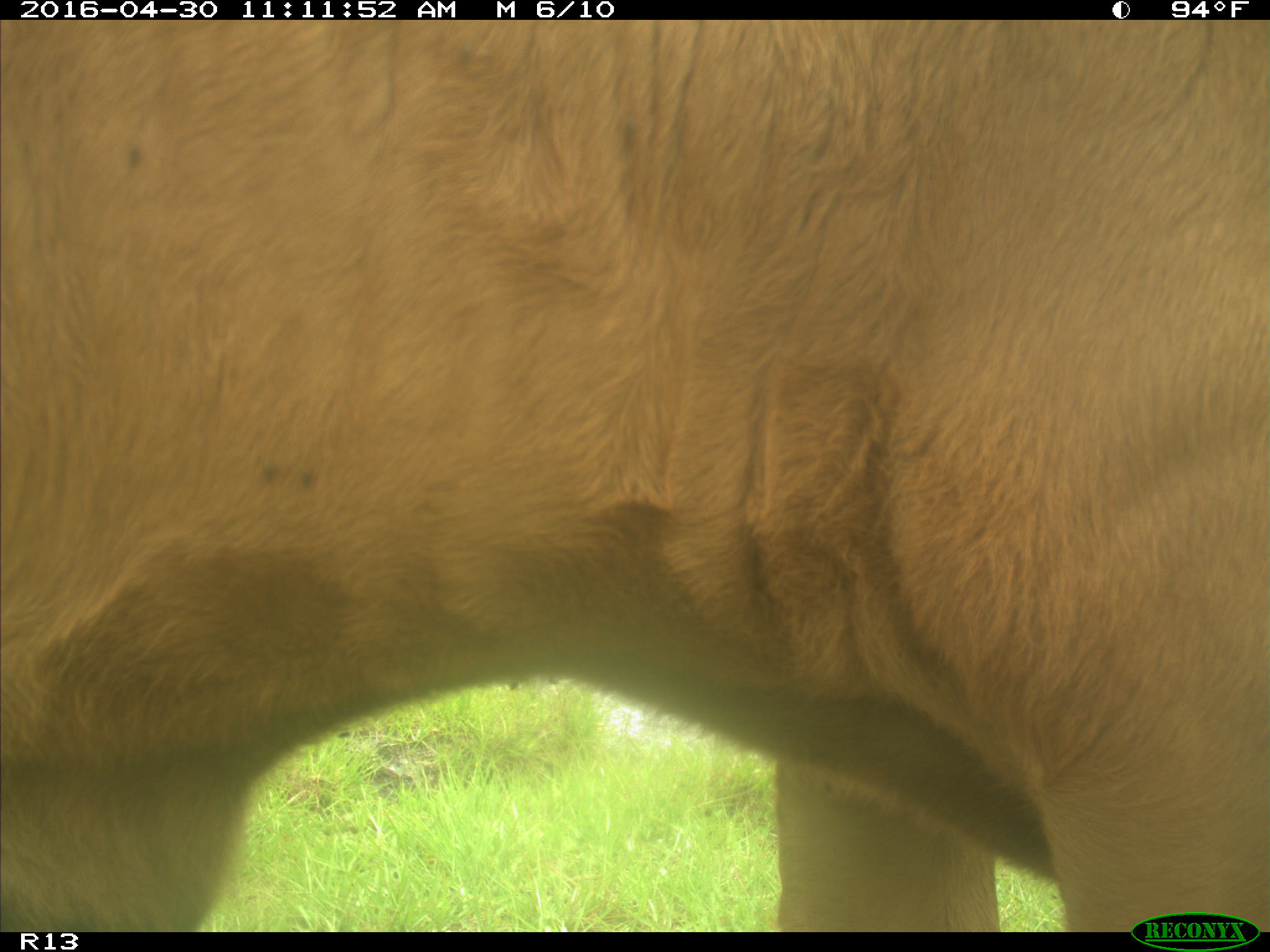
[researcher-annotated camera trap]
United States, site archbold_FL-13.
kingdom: Animalia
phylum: Chordata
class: Mammalia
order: Artiodactyla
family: Bovidae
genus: Bos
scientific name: Bos taurus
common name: domestic cow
Bos taurus (domestic cow).